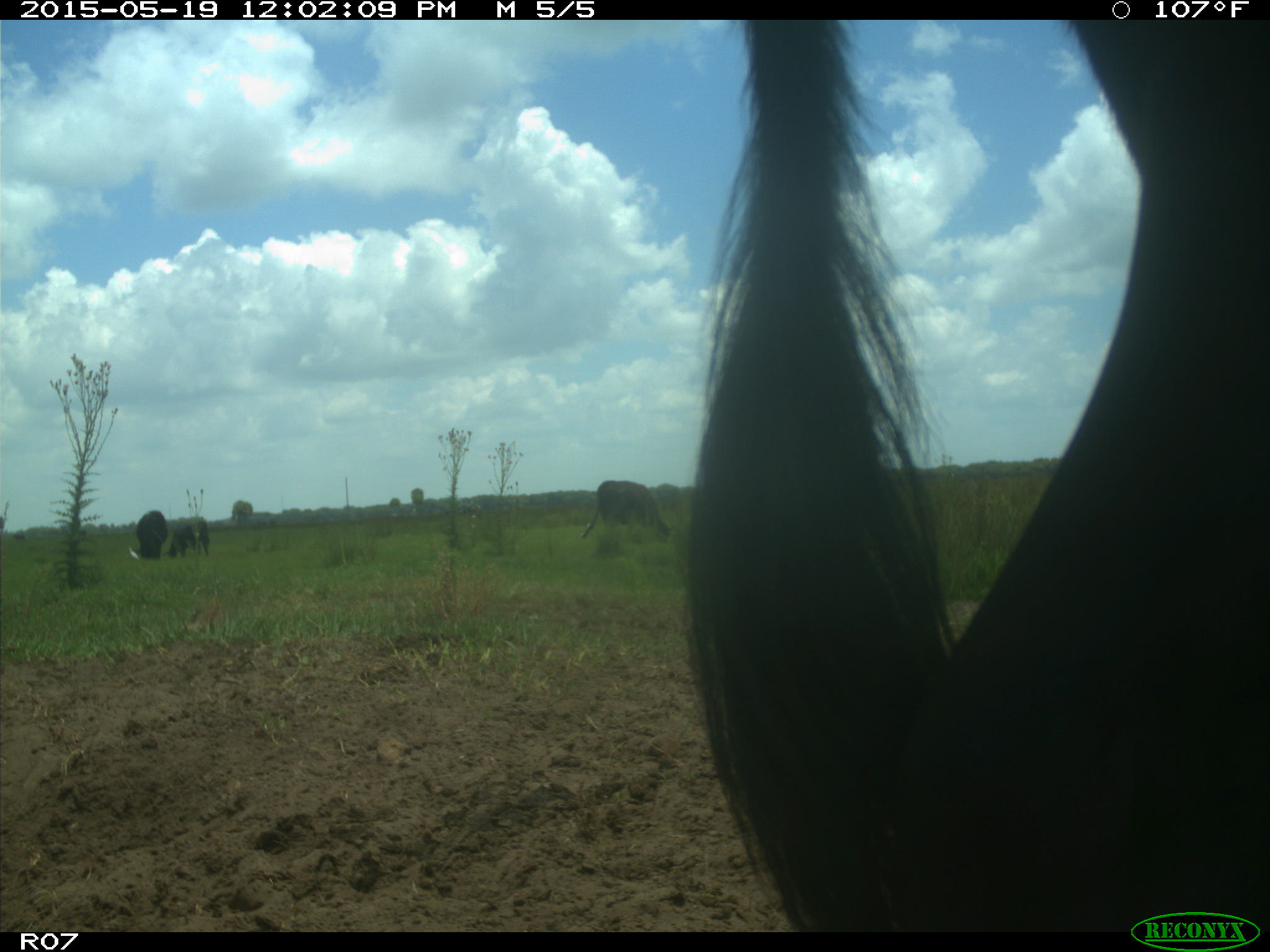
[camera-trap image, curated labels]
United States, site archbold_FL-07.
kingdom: Animalia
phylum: Chordata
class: Mammalia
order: Artiodactyla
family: Bovidae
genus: Bos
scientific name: Bos taurus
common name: domestic cow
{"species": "Bos taurus (domestic cow)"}